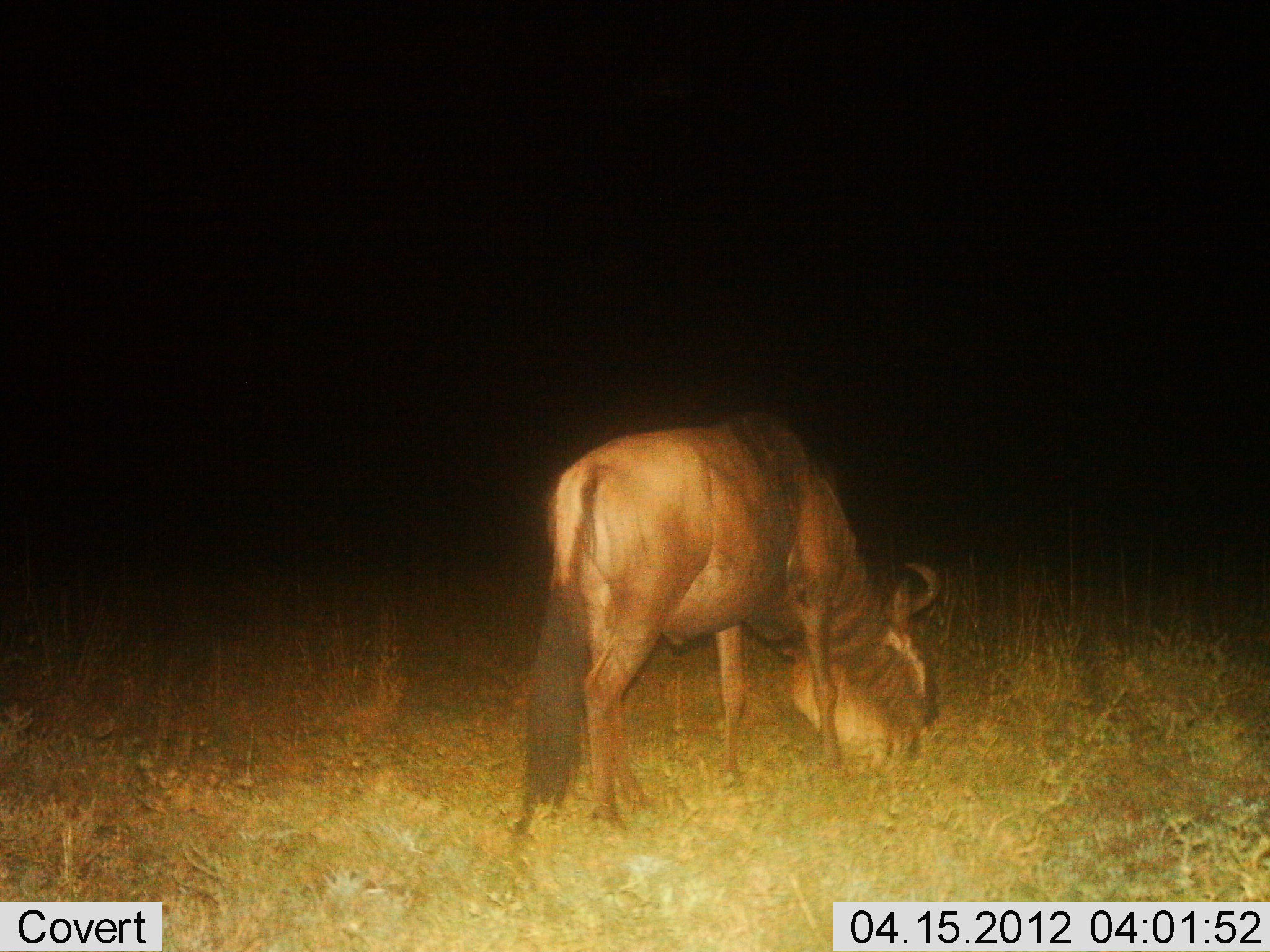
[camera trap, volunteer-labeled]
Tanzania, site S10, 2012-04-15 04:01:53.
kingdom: Animalia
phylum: Chordata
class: Mammalia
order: Artiodactyla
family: Bovidae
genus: Connochaetes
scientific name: Connochaetes taurinus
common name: blue wildebeest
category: wildebeest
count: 1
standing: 14%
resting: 0%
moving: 0%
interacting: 0%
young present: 0%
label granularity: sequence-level